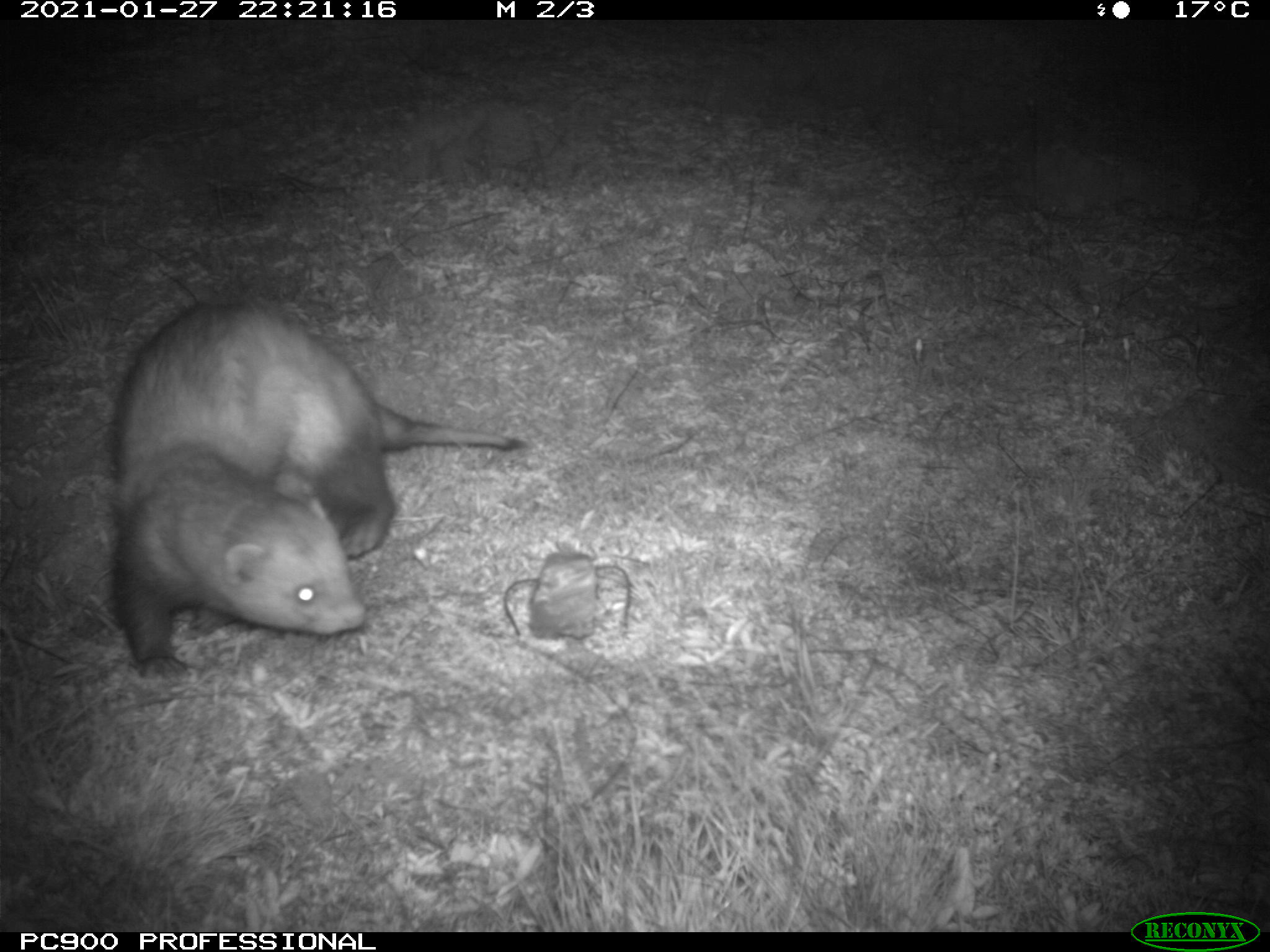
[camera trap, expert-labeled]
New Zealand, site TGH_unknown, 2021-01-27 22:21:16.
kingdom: Animalia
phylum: Chordata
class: Mammalia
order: Carnivora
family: Mustelidae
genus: Mustela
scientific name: Mustela furo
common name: ferret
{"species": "ferret (Mustela furo)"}